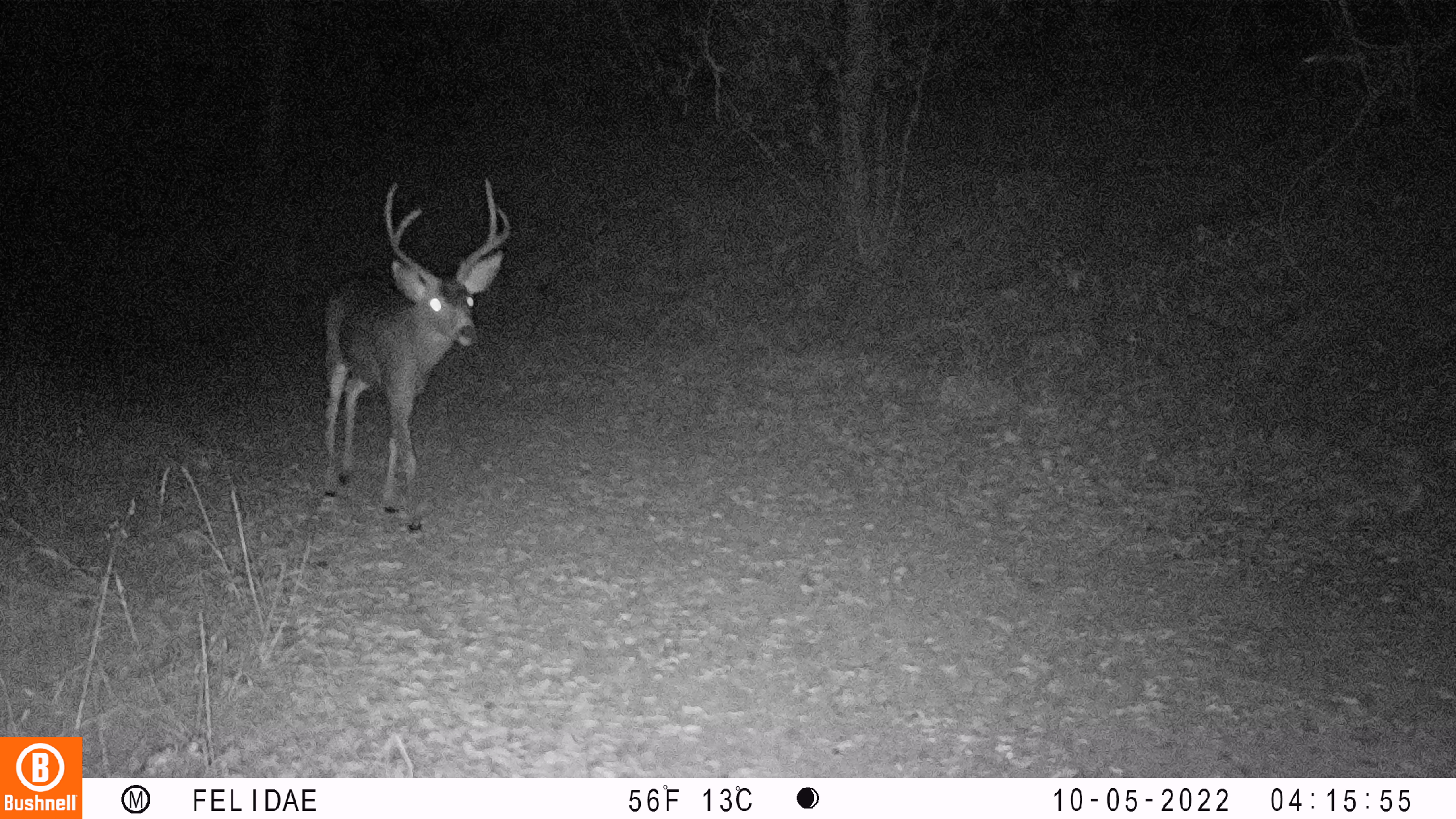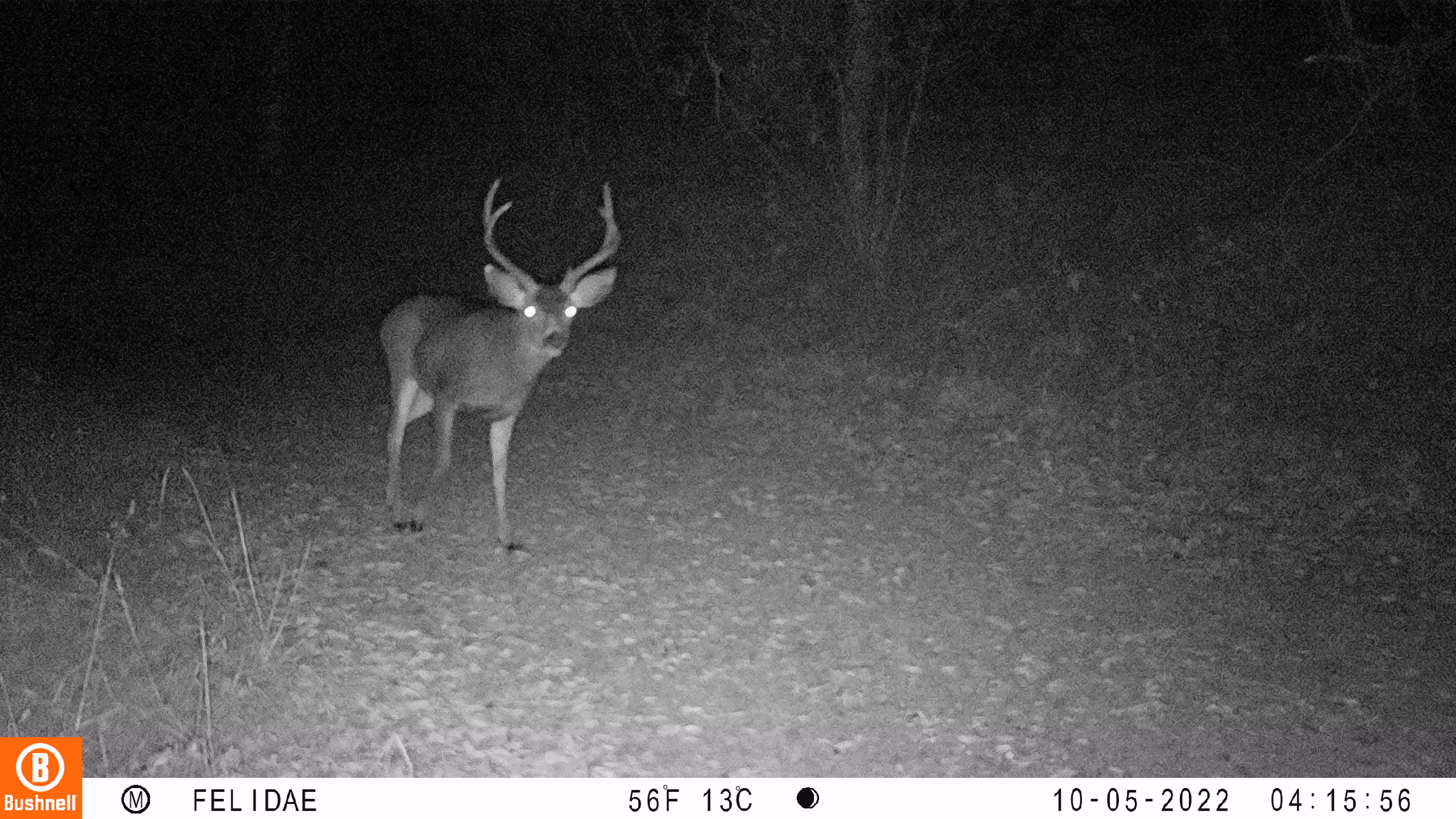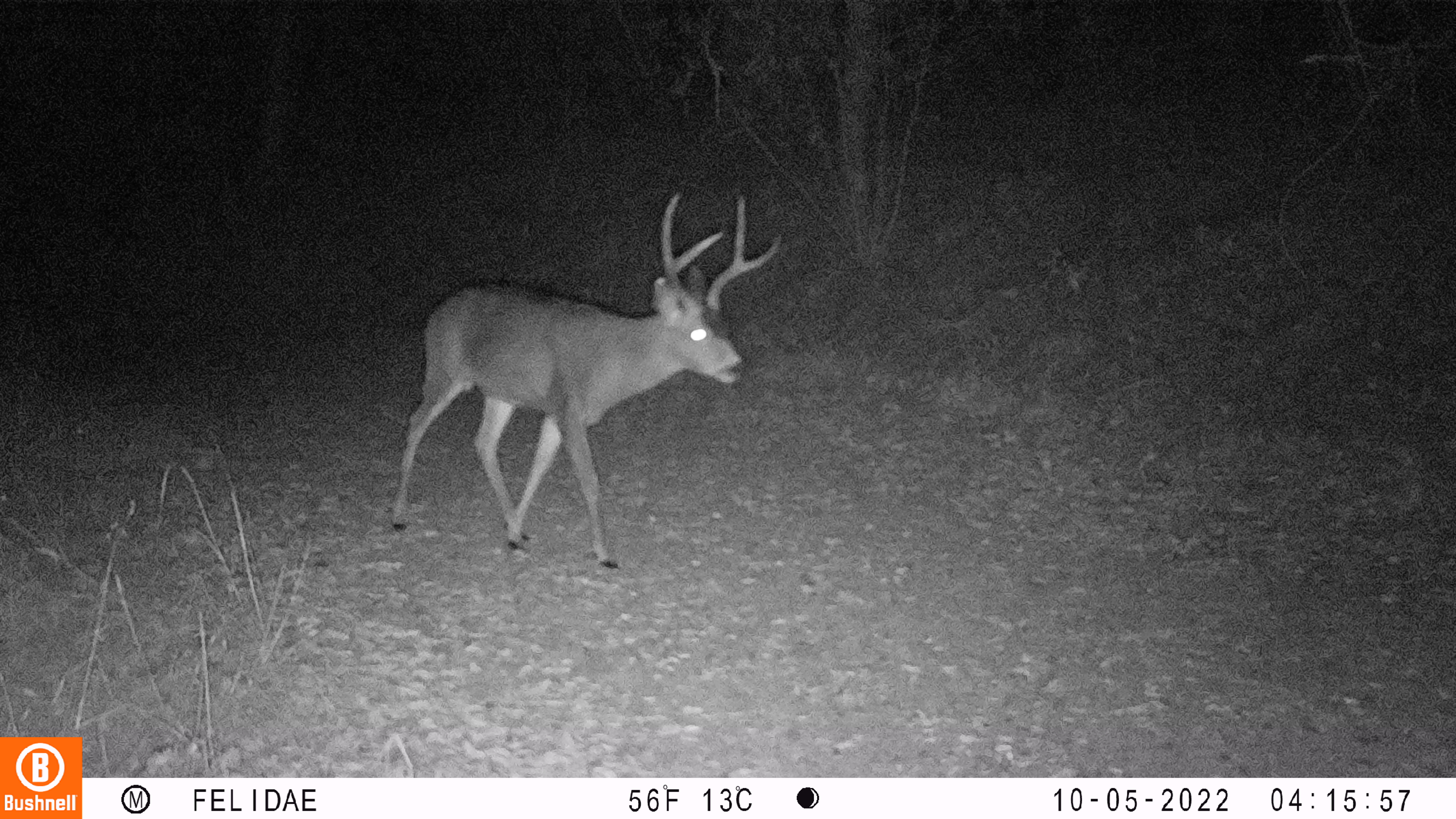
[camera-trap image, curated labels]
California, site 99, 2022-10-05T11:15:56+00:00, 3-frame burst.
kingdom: Animalia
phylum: Chordata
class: Mammalia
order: Artiodactyla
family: Cervidae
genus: Odocoileus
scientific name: Odocoileus hemionus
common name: mule deer